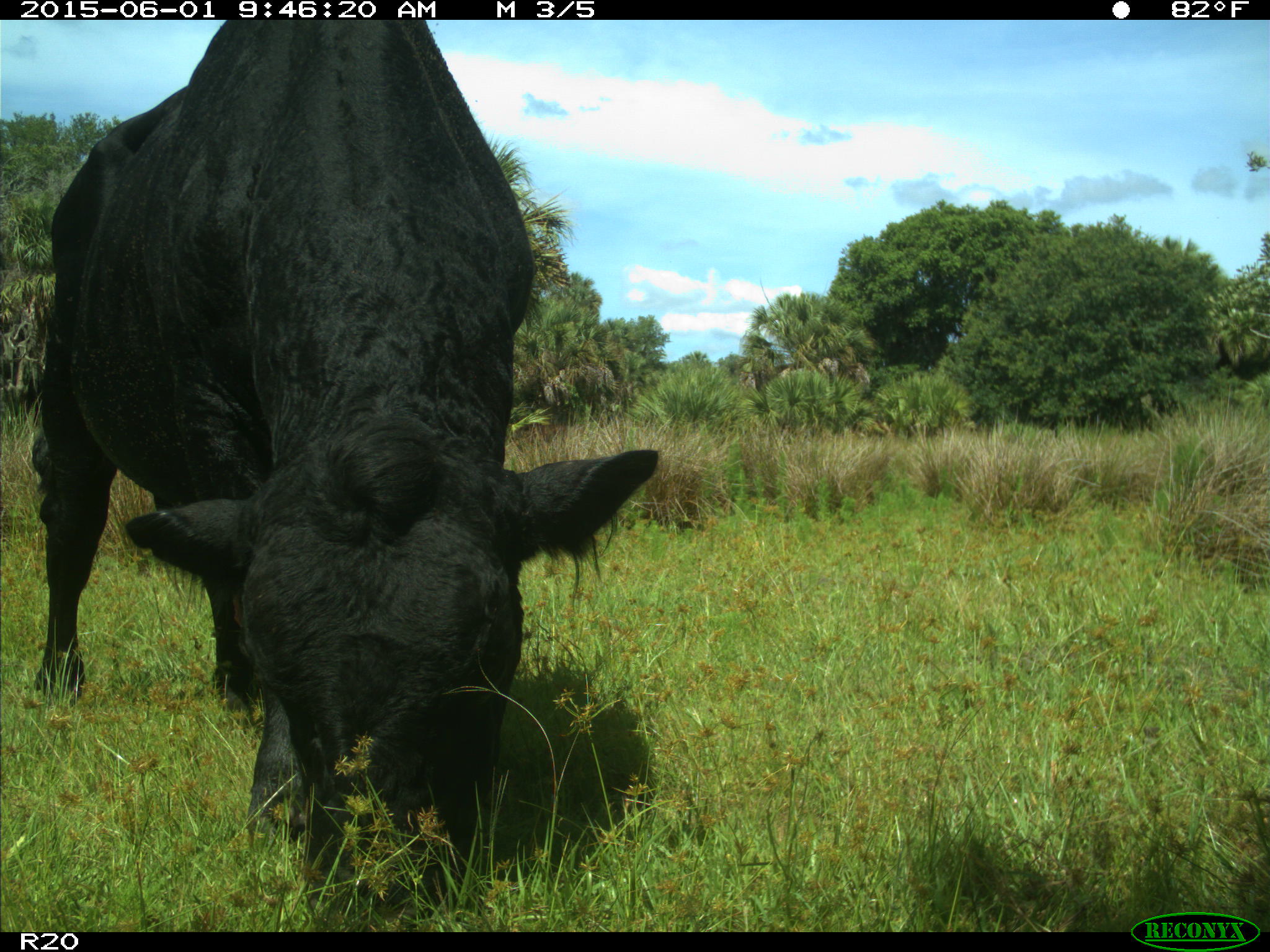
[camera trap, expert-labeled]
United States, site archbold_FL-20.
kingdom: Animalia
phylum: Chordata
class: Mammalia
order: Artiodactyla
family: Bovidae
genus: Bos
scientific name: Bos taurus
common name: domestic cow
Bos taurus (domestic cow).